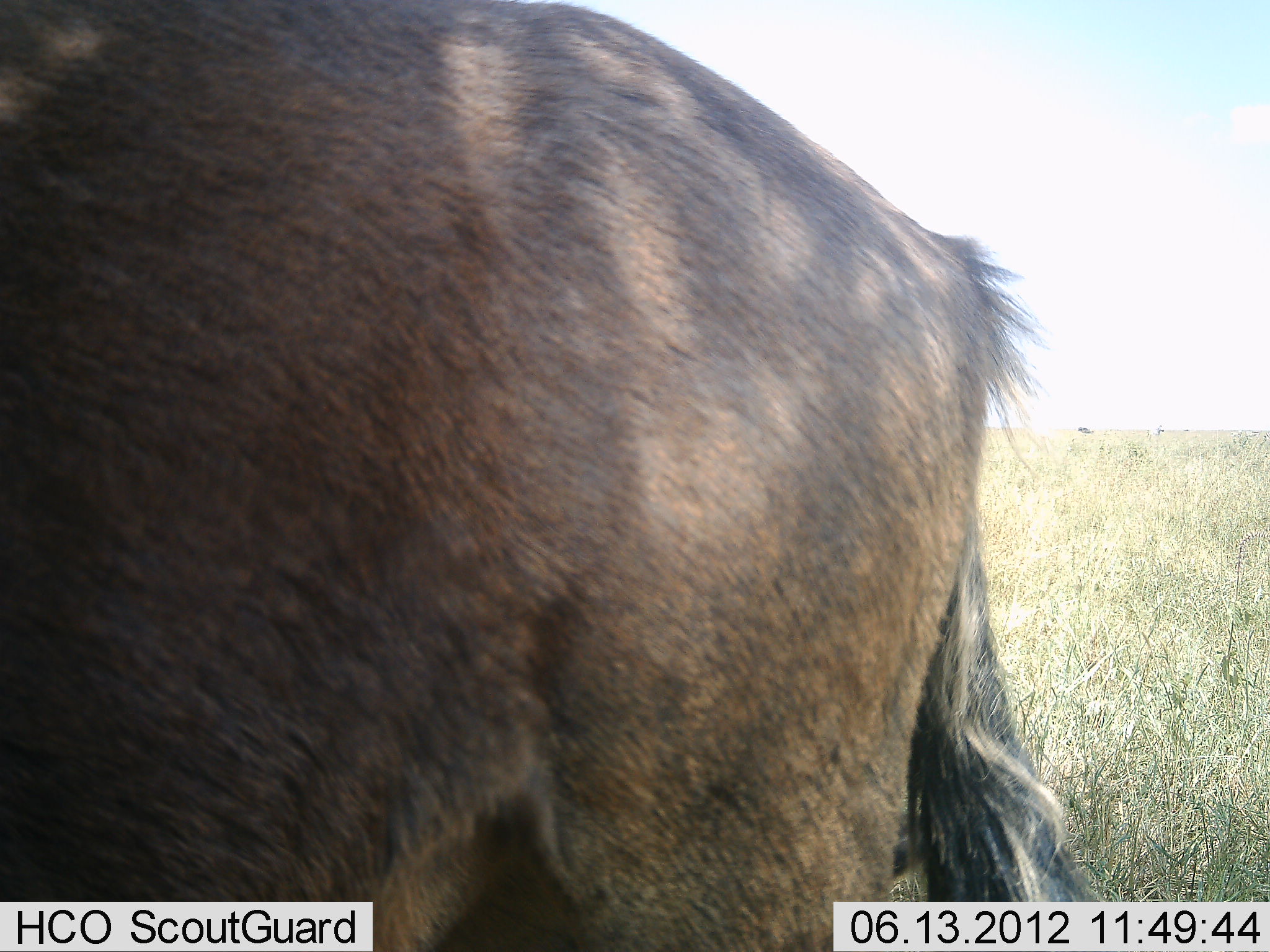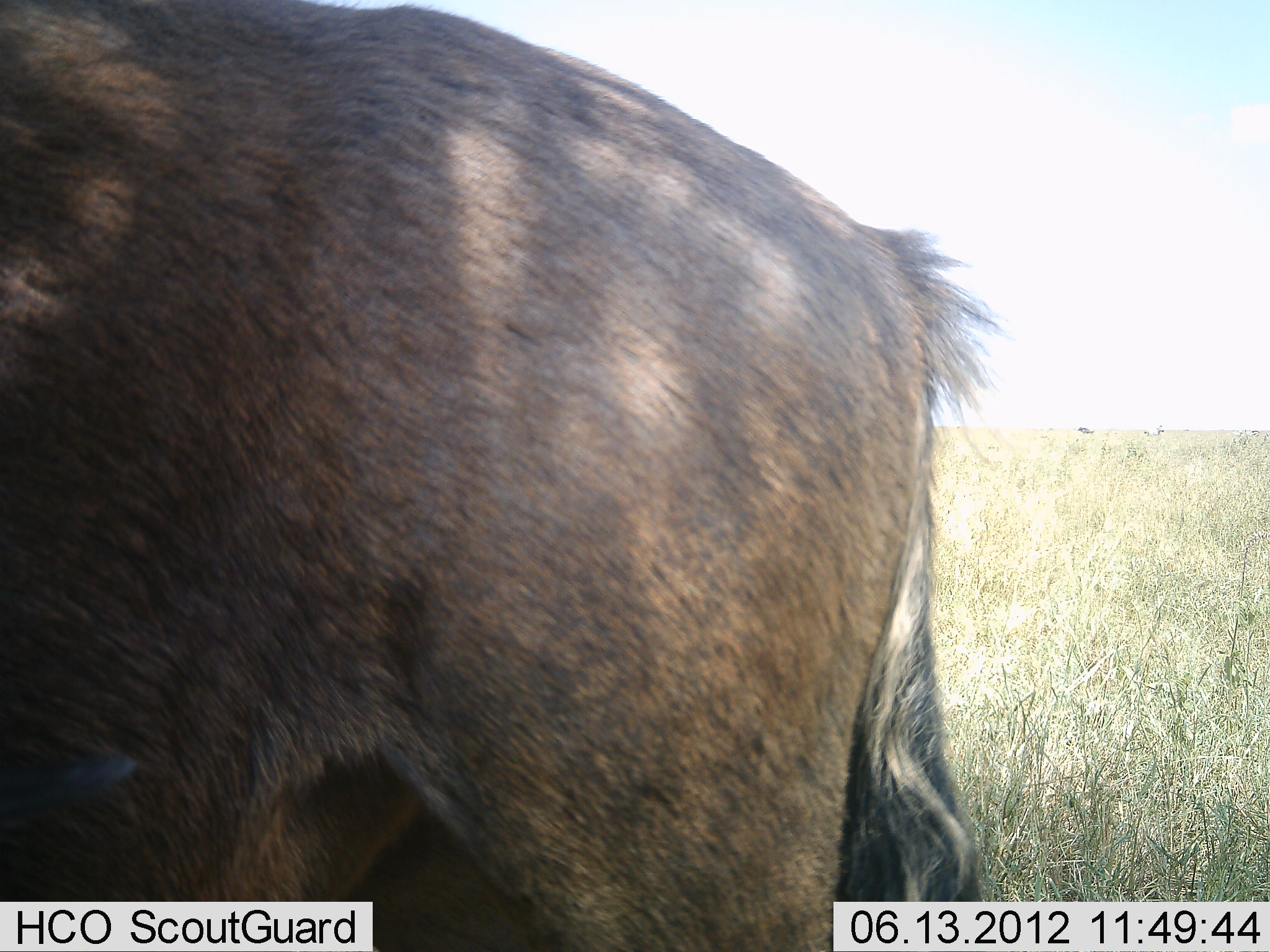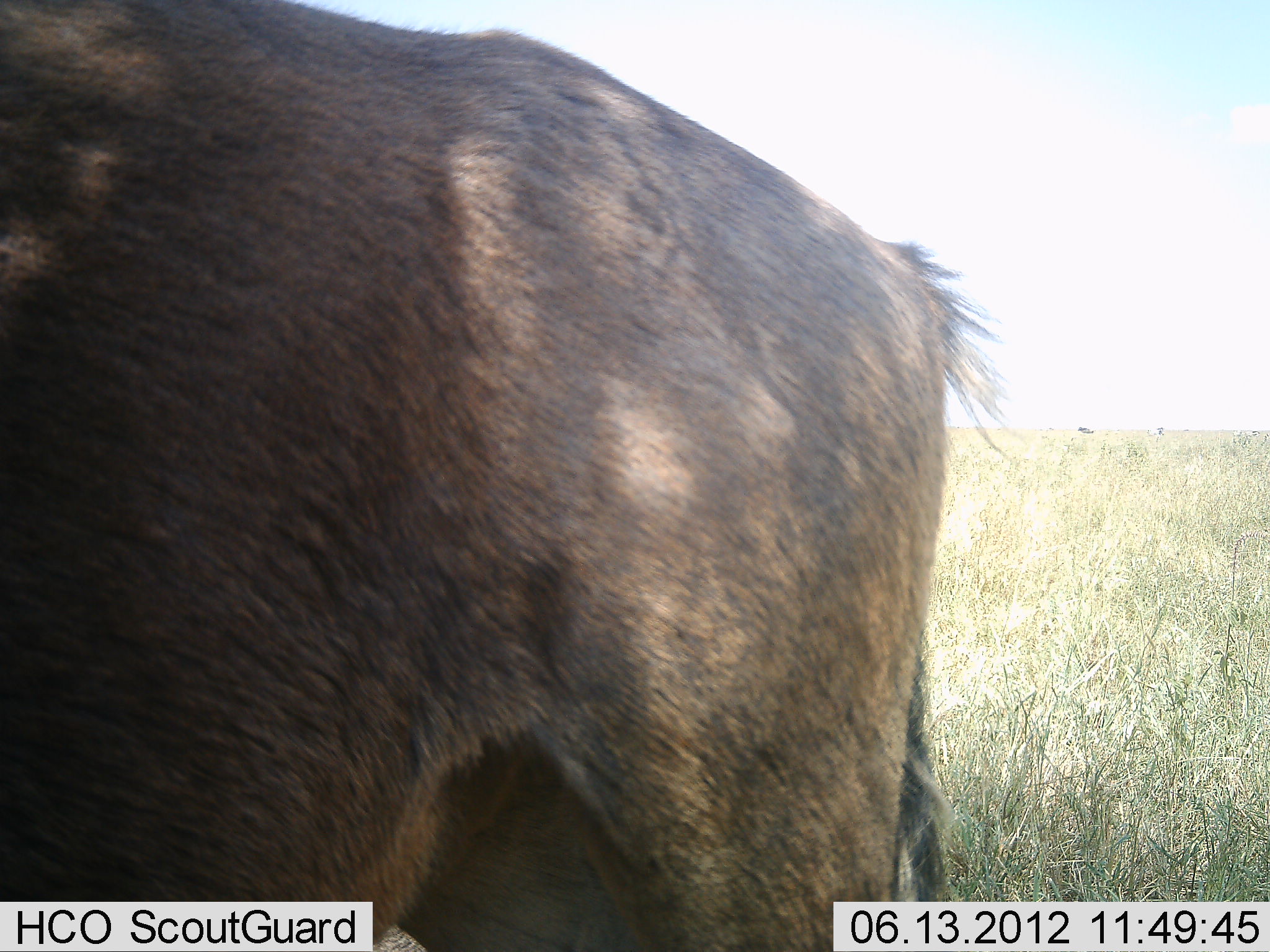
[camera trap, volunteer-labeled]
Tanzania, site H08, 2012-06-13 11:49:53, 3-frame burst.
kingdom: Animalia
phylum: Chordata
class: Mammalia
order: Artiodactyla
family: Bovidae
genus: Connochaetes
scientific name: Connochaetes taurinus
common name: blue wildebeest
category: wildebeest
Wildebeest (blue wildebeest) (Connochaetes taurinus), count 1. Behavior (volunteer vote fractions): standing 91%, resting 0%, moving 9%, interacting 0%. Young present (vote fraction): 0%. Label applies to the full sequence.